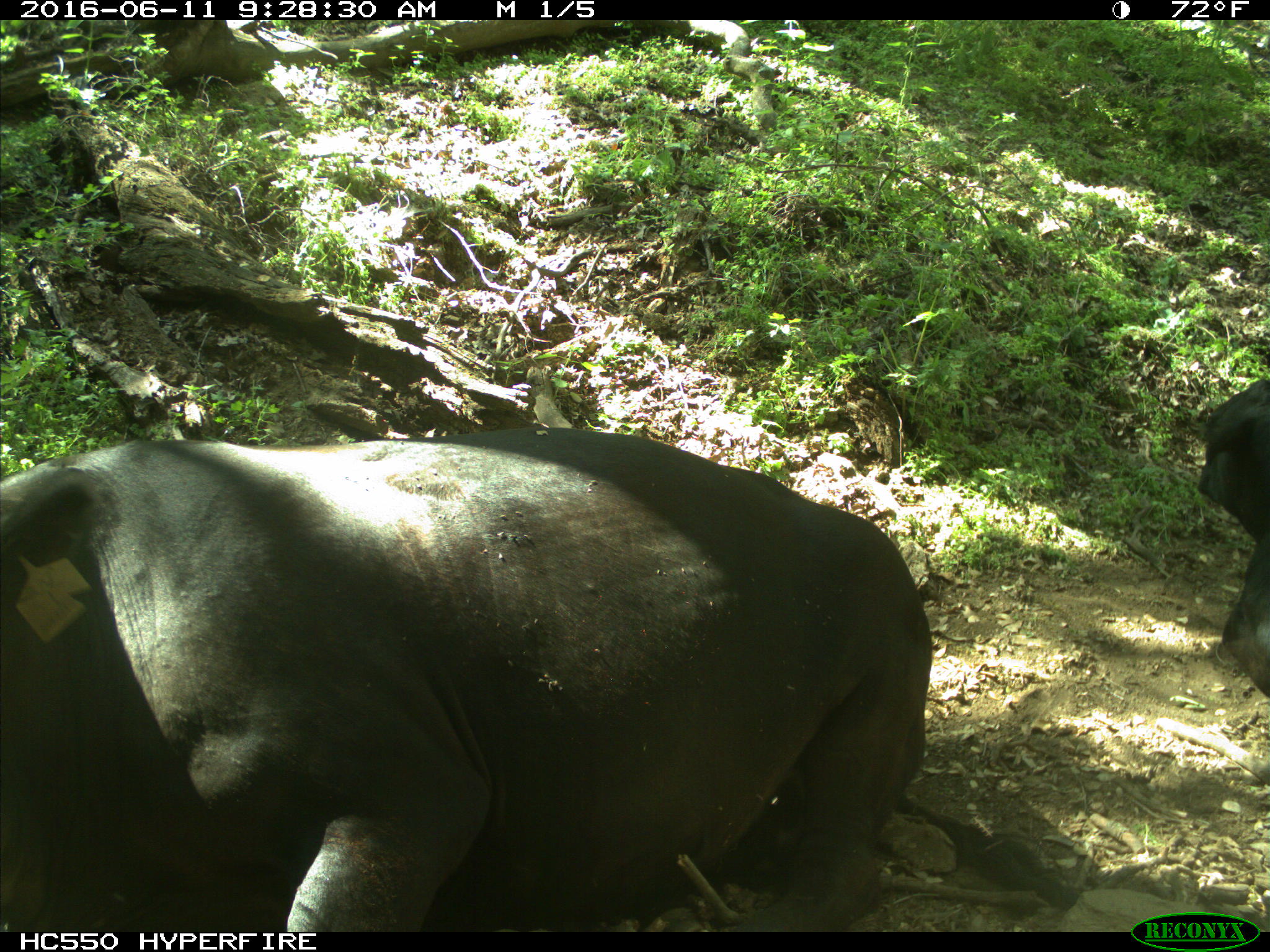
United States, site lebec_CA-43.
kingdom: Animalia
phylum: Chordata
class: Mammalia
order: Artiodactyla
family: Bovidae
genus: Bos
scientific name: Bos taurus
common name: domestic cow